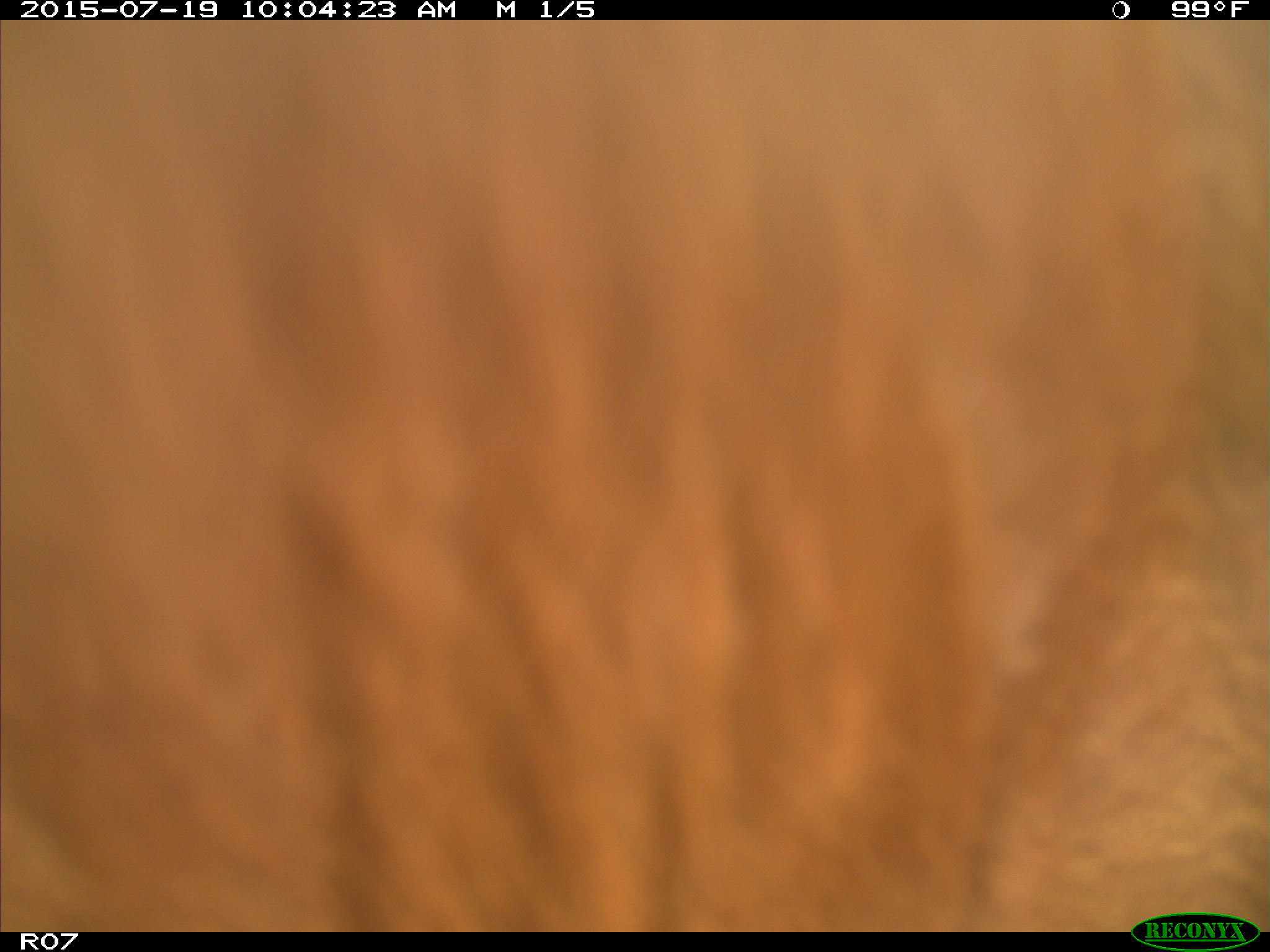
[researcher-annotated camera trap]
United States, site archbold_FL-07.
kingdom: Animalia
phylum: Chordata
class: Mammalia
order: Artiodactyla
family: Bovidae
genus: Bos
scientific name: Bos taurus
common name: domestic cow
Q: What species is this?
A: Bos taurus (domestic cow).